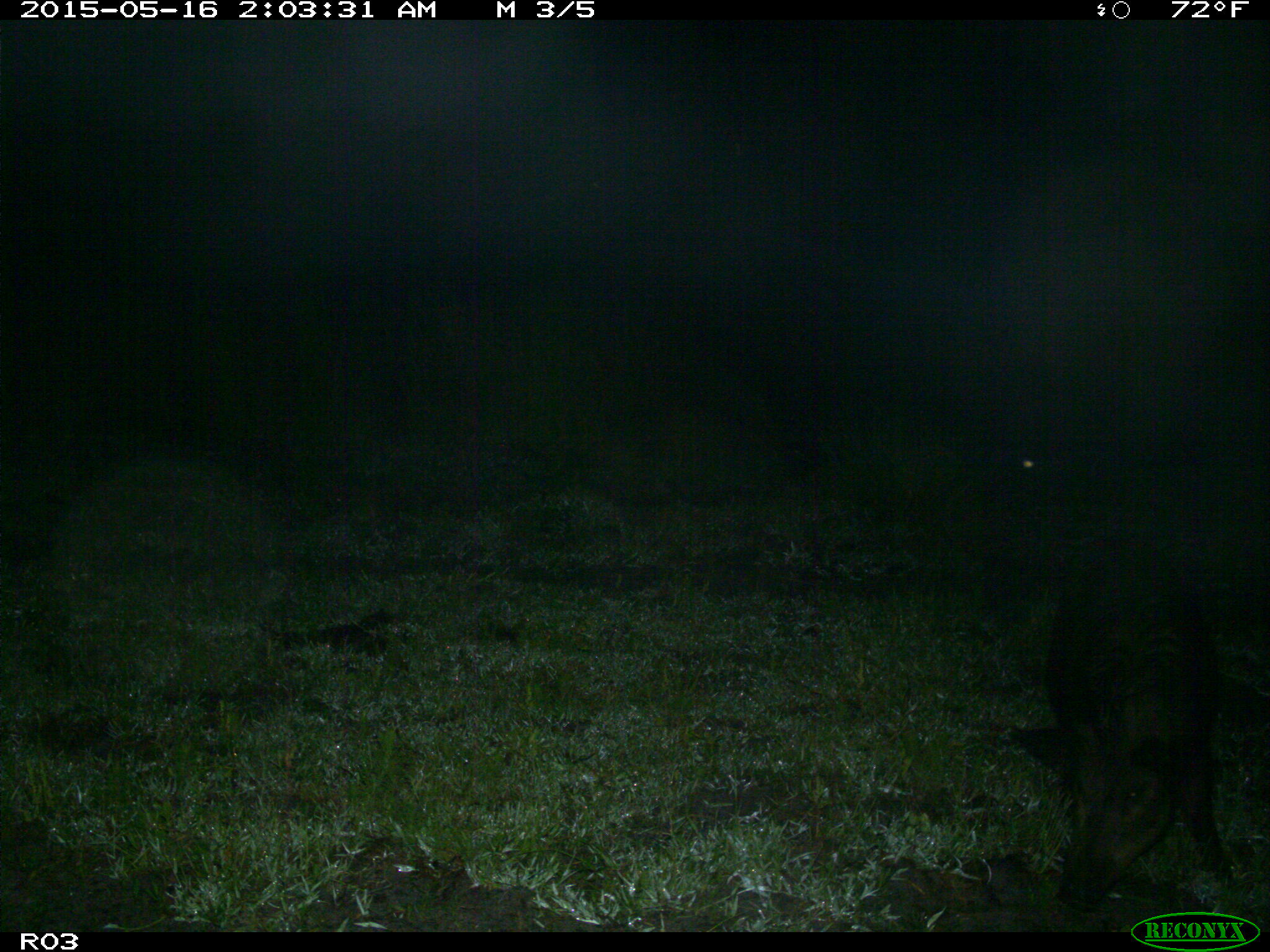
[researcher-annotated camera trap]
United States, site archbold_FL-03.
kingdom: Animalia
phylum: Chordata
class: Mammalia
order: Artiodactyla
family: Suidae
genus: Sus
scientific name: Sus scrofa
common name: wild boar